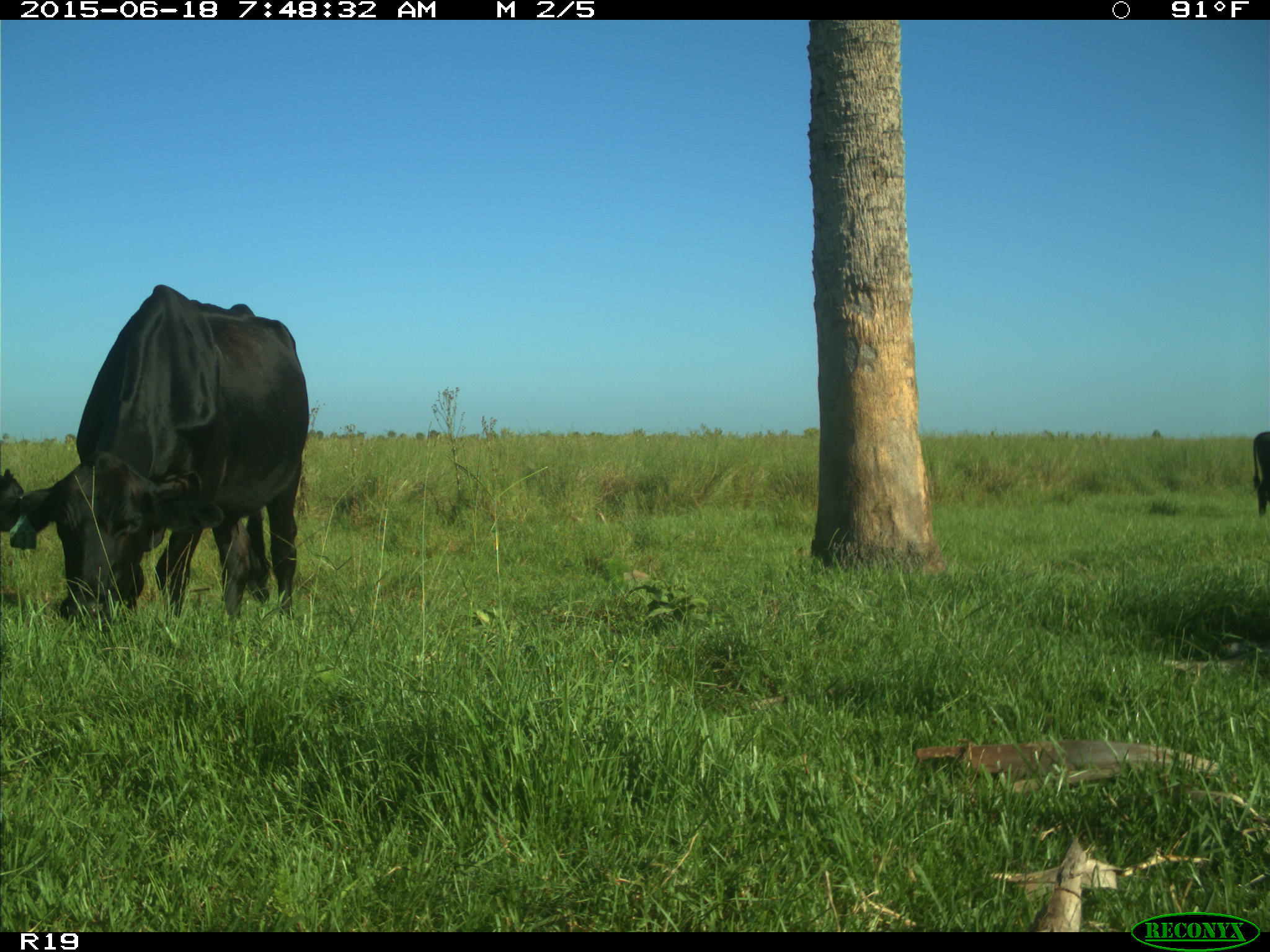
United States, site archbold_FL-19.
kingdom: Animalia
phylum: Chordata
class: Mammalia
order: Artiodactyla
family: Bovidae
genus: Bos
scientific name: Bos taurus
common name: domestic cow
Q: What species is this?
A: Bos taurus (domestic cow).